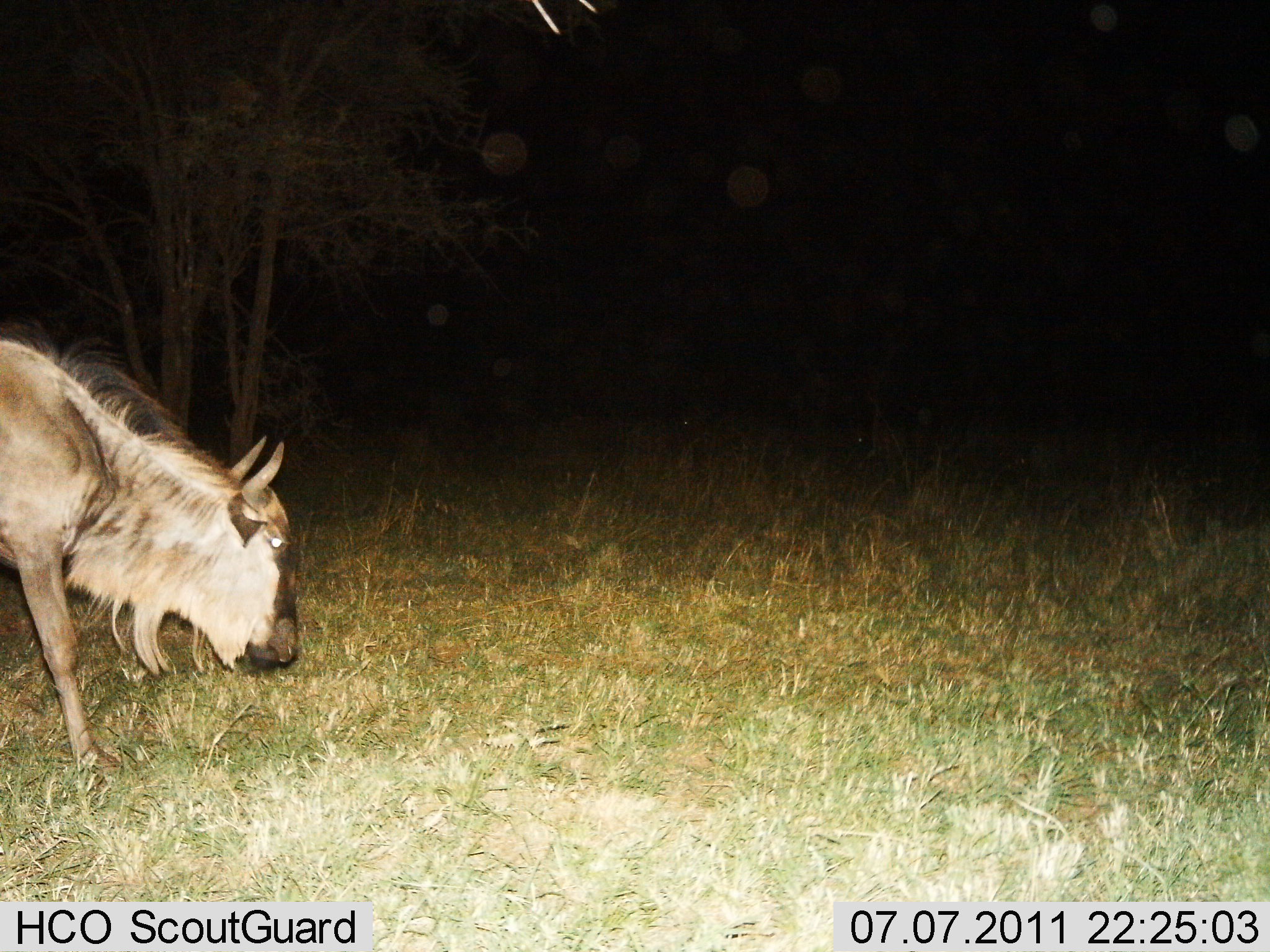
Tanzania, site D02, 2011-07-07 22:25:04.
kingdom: Animalia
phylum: Chordata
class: Mammalia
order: Artiodactyla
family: Bovidae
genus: Connochaetes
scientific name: Connochaetes taurinus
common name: blue wildebeest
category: wildebeest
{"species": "wildebeest (blue wildebeest) (Connochaetes taurinus)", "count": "1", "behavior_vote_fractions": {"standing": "8%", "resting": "0%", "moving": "67%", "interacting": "0%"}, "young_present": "0%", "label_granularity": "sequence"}